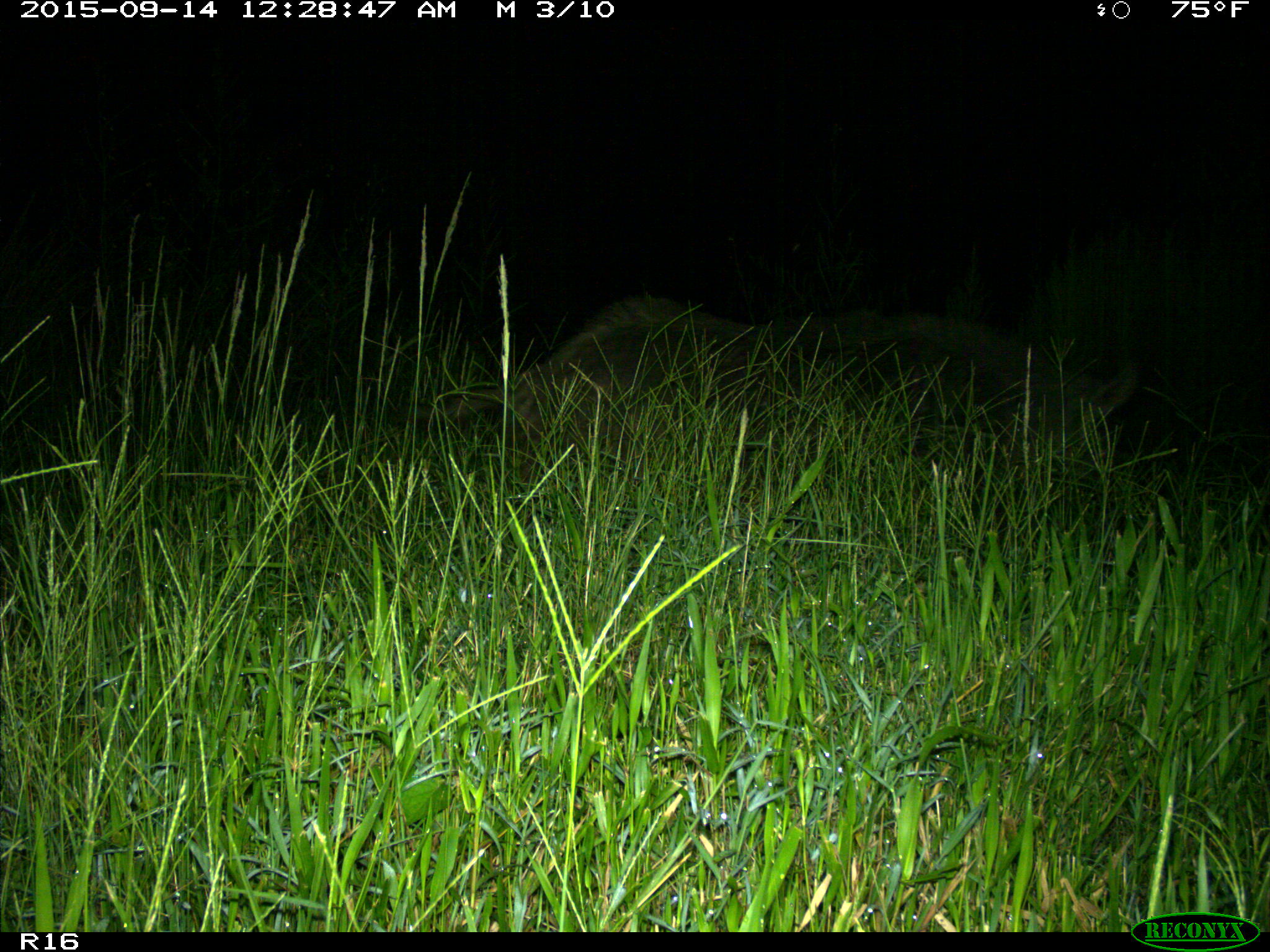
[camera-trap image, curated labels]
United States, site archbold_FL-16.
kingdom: Animalia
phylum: Chordata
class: Mammalia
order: Artiodactyla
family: Suidae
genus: Sus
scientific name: Sus scrofa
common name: wild boar